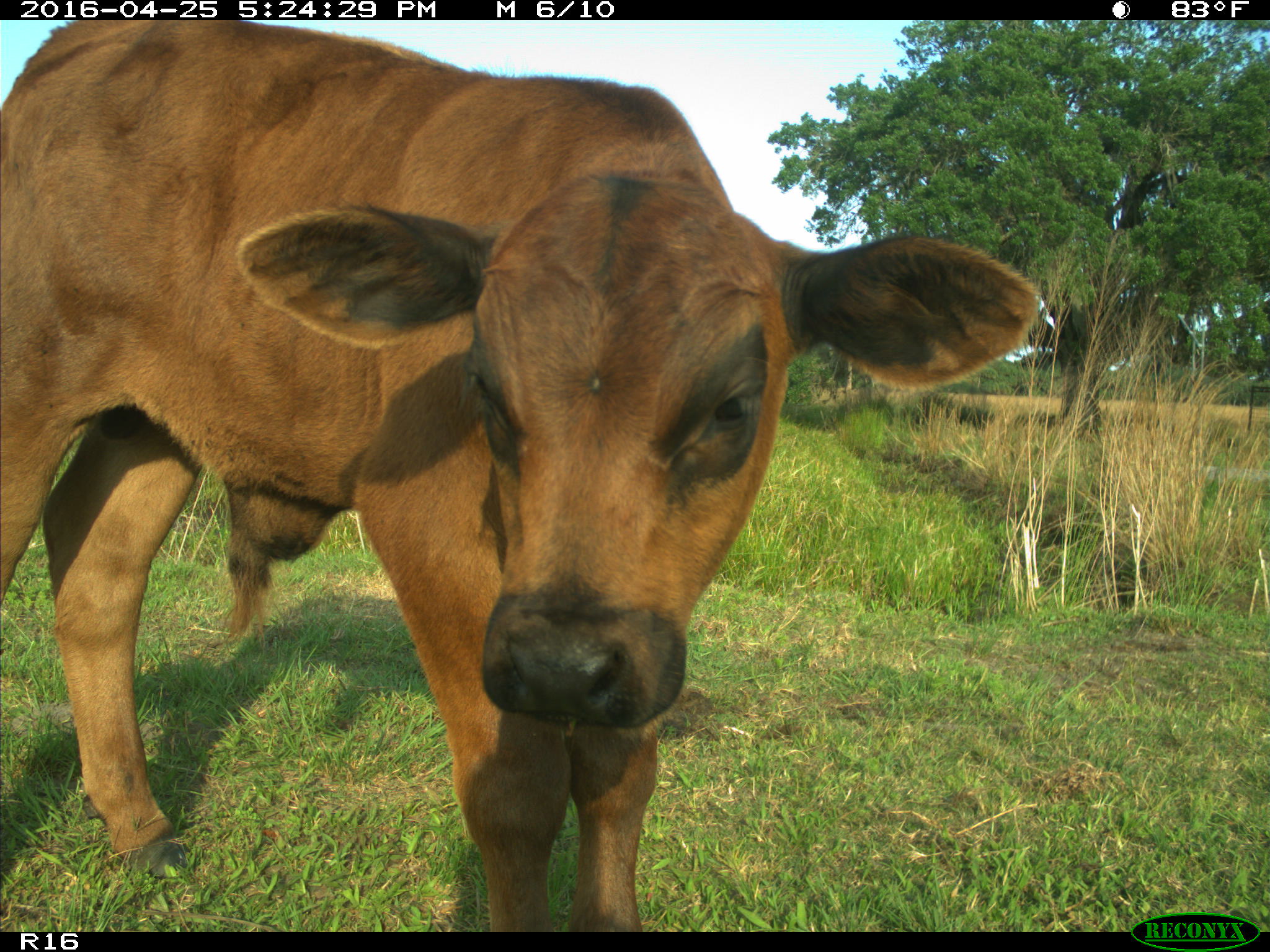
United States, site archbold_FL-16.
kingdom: Animalia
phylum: Chordata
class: Mammalia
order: Artiodactyla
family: Bovidae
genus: Bos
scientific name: Bos taurus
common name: domestic cow